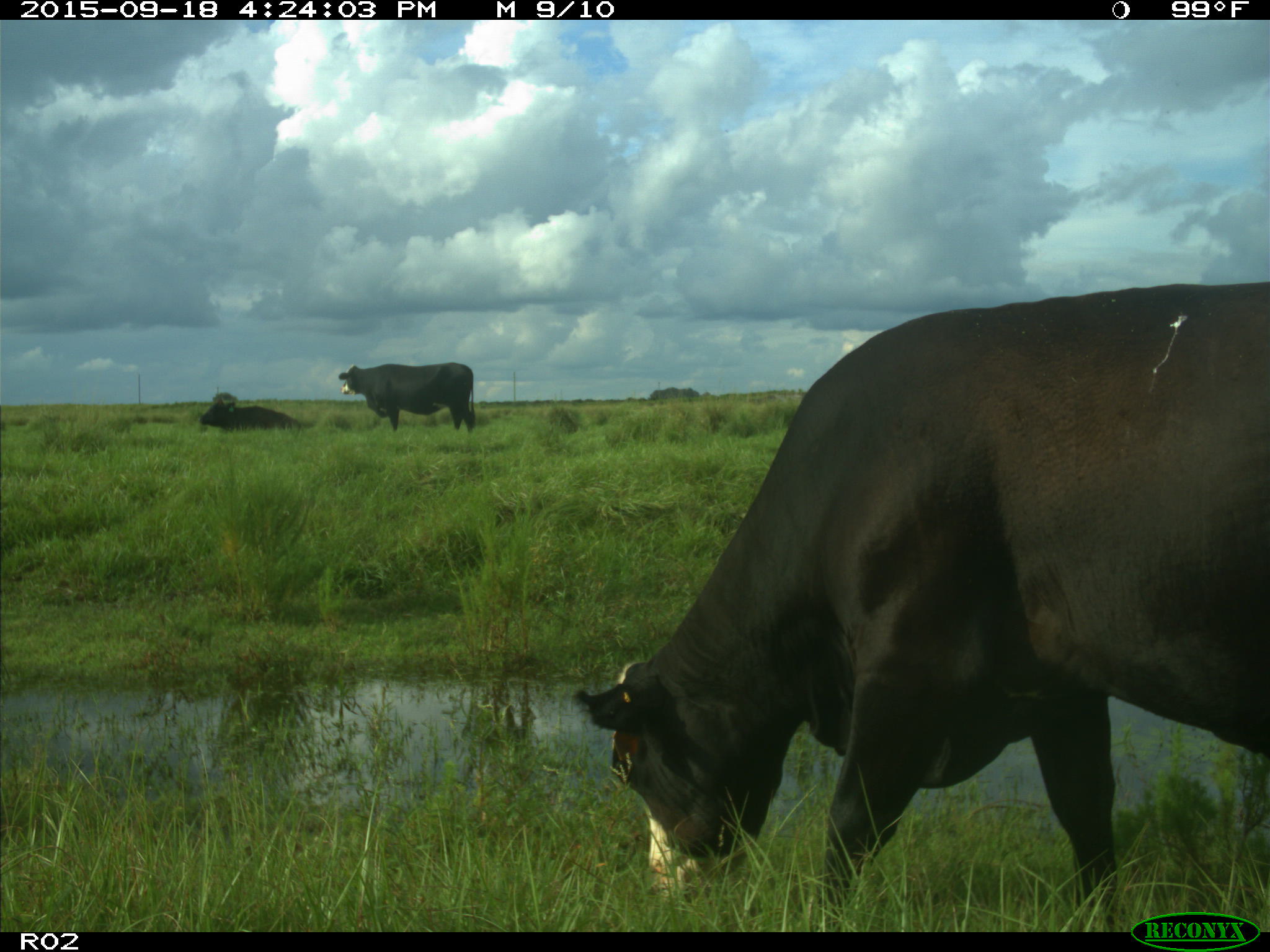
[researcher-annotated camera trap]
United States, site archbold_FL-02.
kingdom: Animalia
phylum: Chordata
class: Mammalia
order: Artiodactyla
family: Bovidae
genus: Bos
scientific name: Bos taurus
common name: domestic cow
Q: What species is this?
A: Bos taurus (domestic cow).